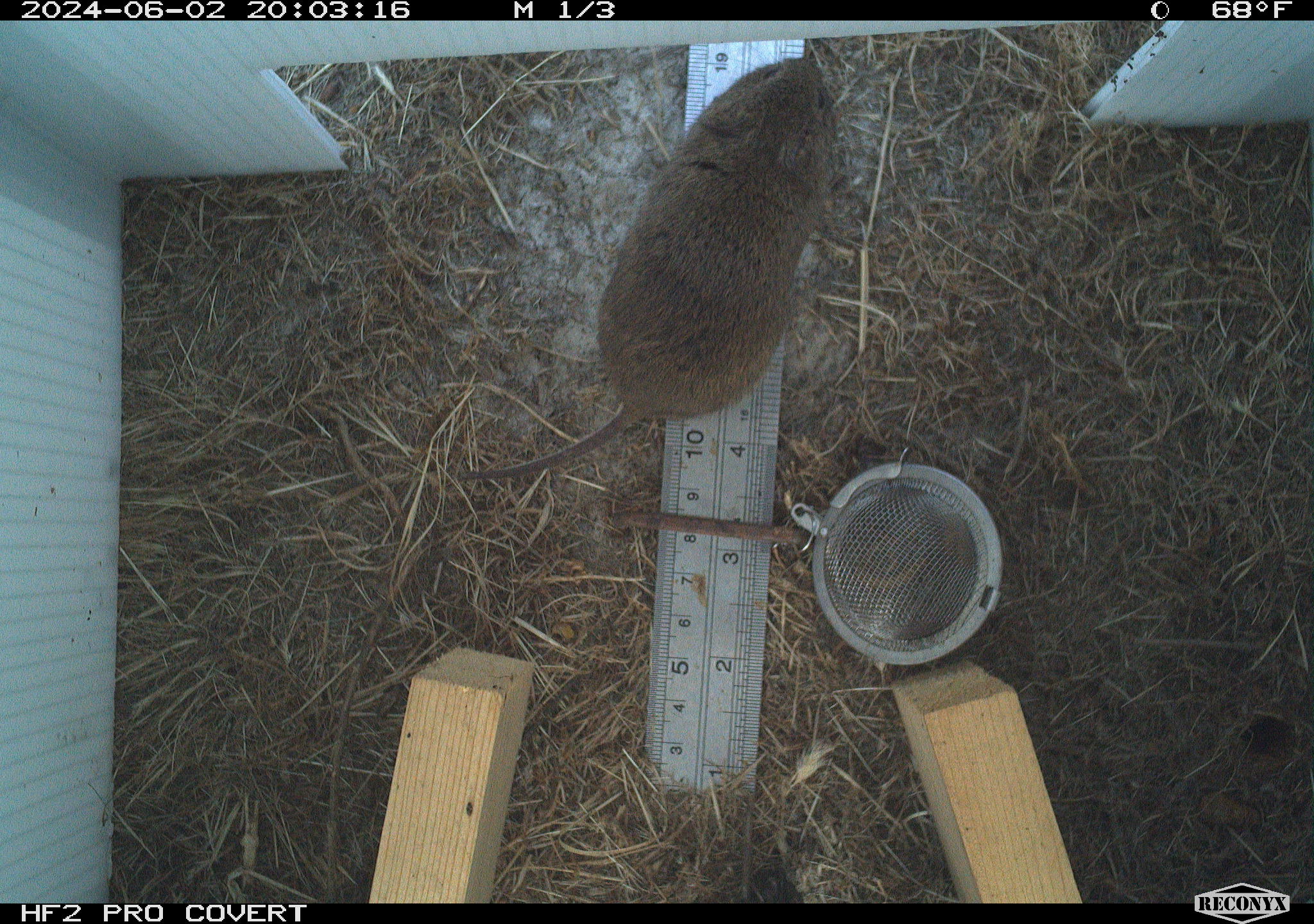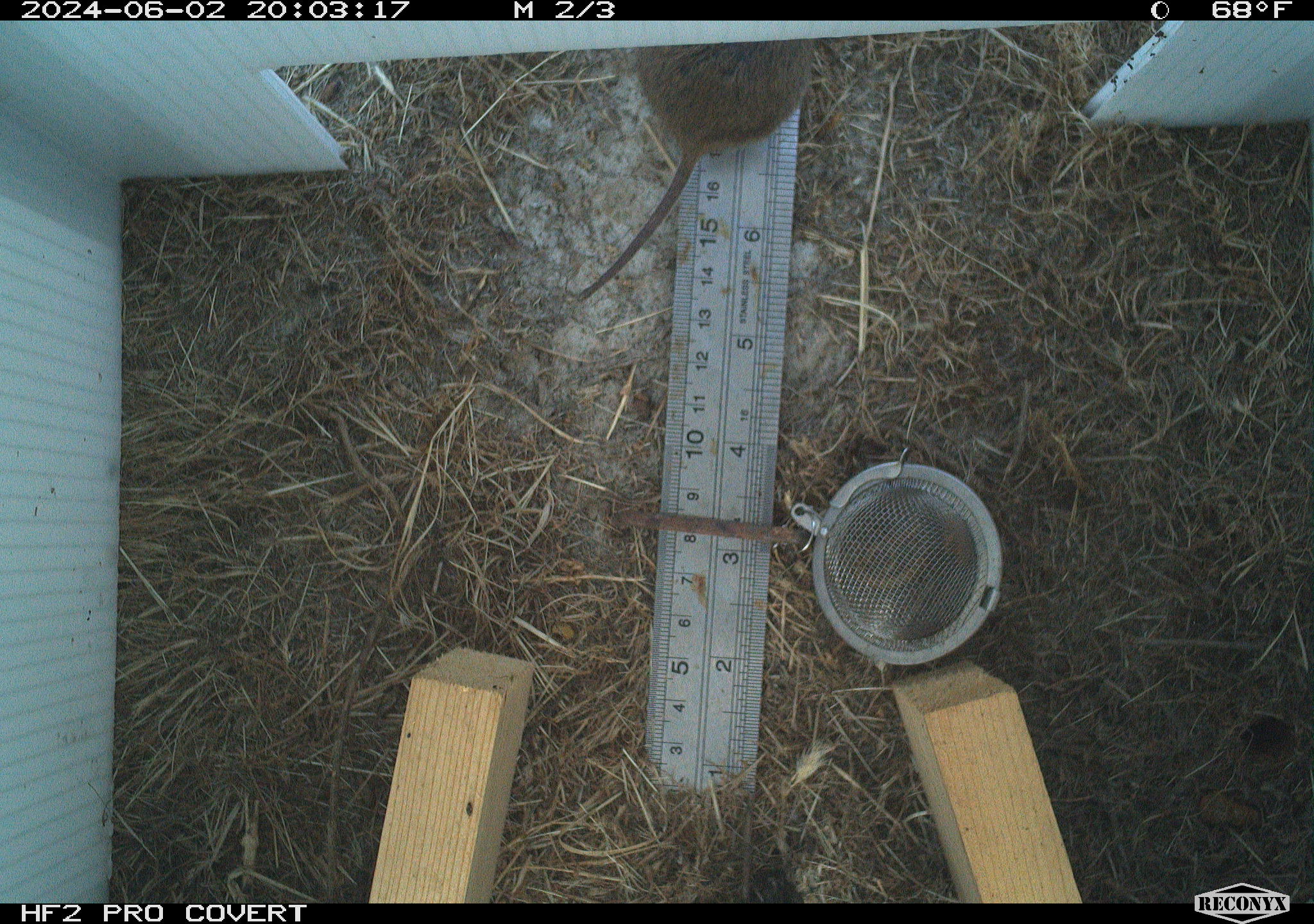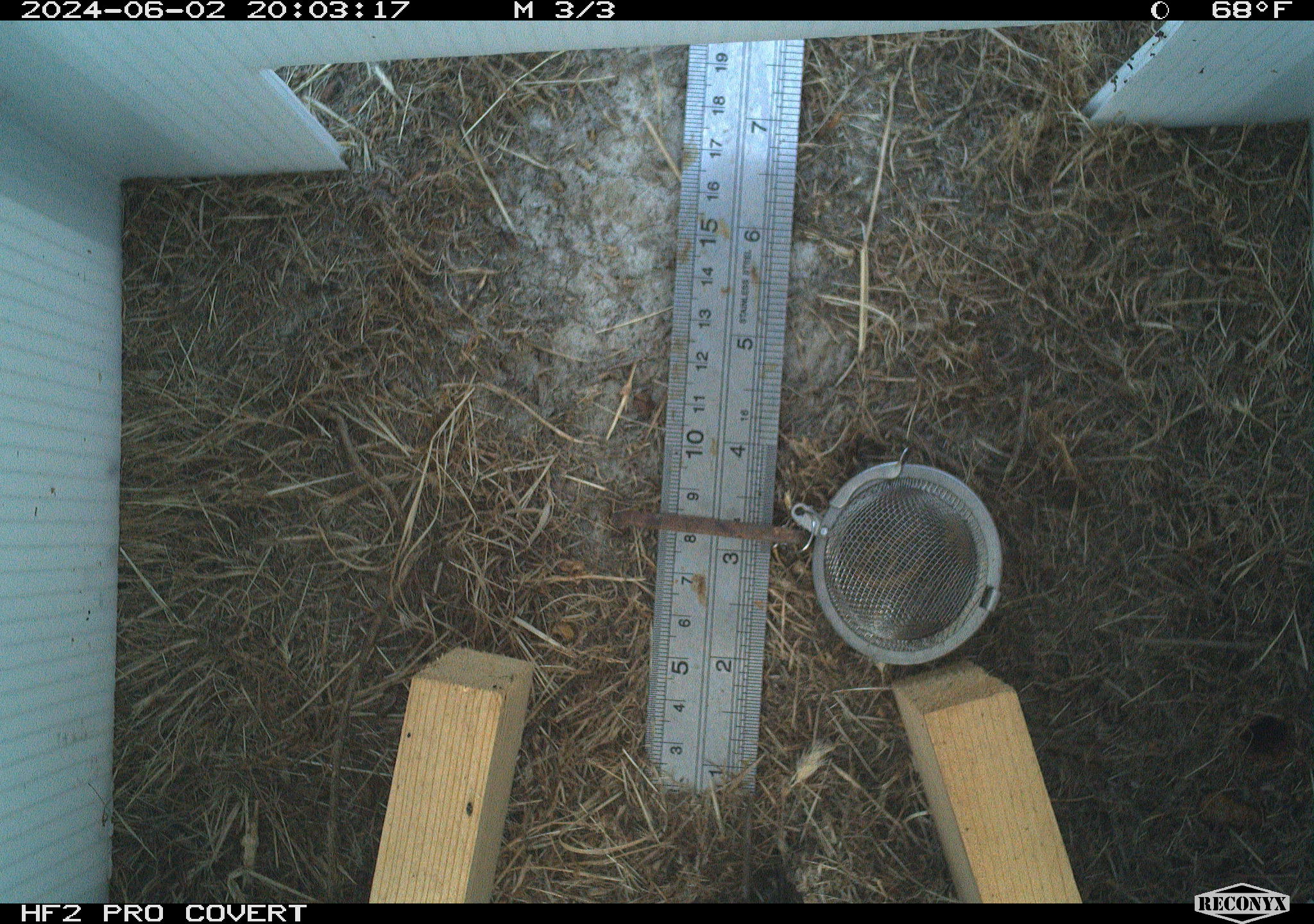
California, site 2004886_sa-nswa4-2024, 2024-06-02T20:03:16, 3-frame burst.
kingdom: Animalia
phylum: Chordata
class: Mammalia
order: Rodentia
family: Cricetidae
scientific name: Arvicolinae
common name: voles, lemmings, and muskrats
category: arvicolinae subfamily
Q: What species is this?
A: Arvicolinae subfamily (voles, lemmings, and muskrats) (Arvicolinae).